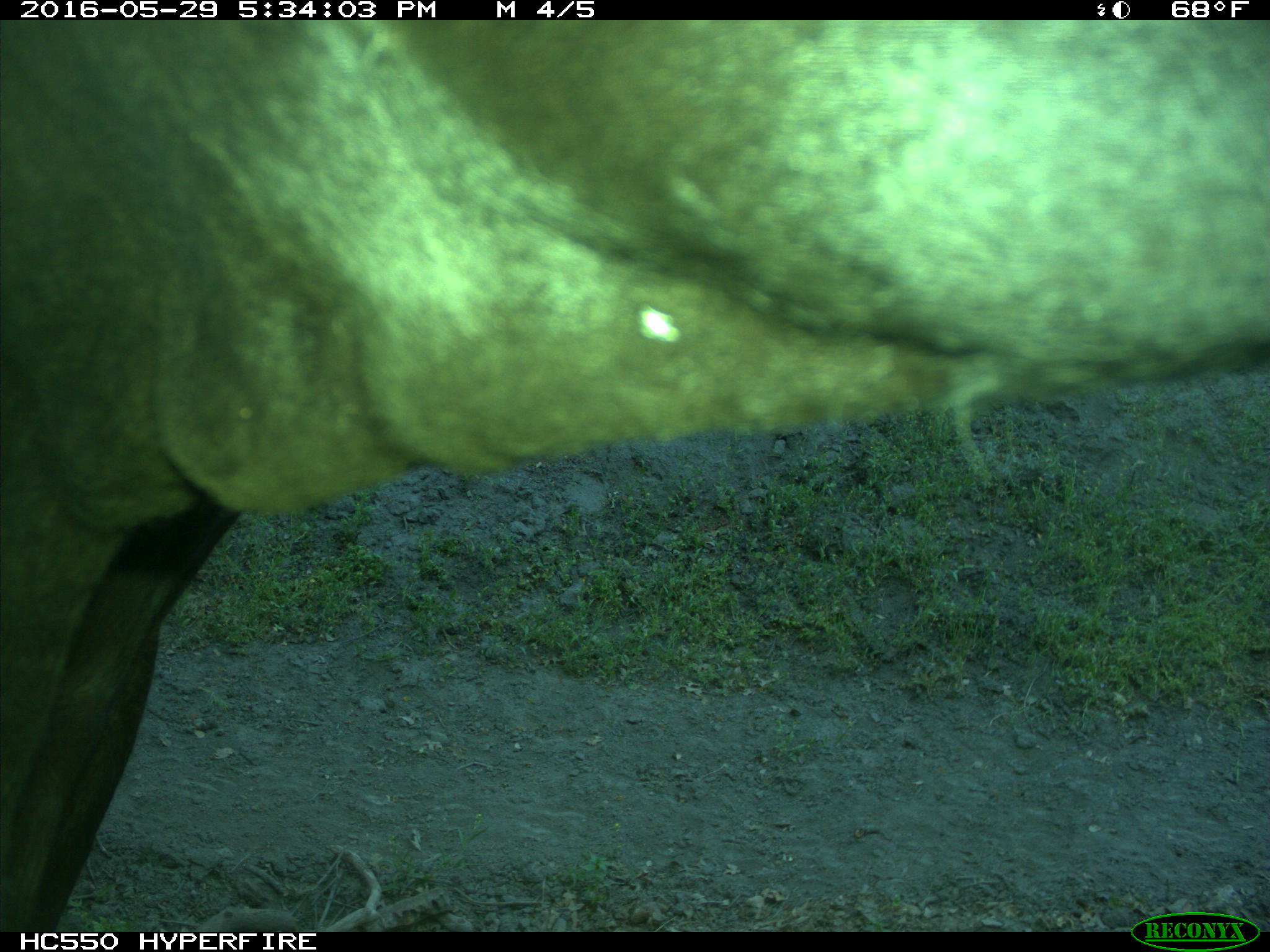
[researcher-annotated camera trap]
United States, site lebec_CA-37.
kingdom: Animalia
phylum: Chordata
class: Mammalia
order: Artiodactyla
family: Bovidae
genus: Bos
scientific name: Bos taurus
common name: domestic cow